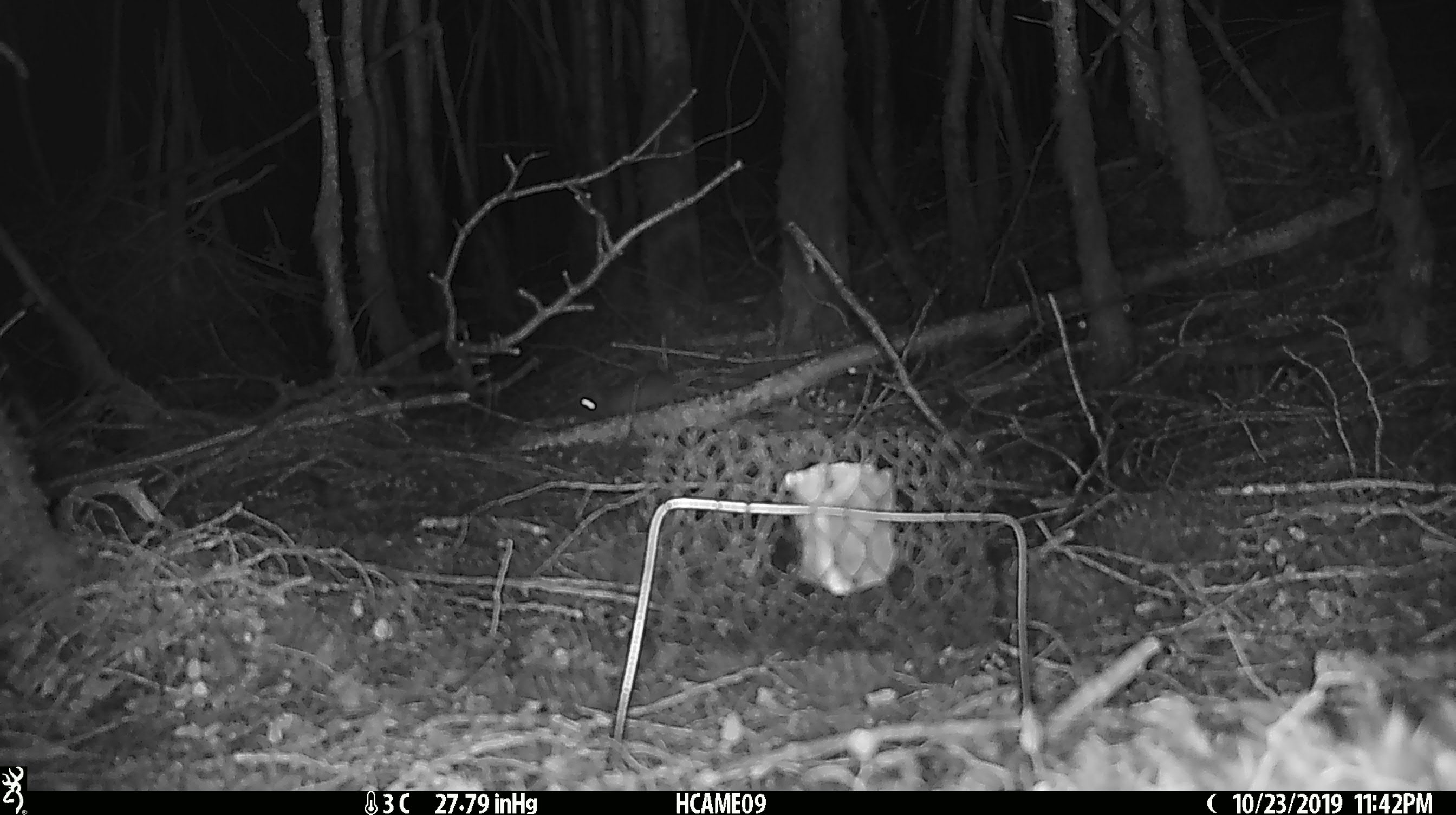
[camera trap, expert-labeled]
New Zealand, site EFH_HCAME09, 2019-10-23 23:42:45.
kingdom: Animalia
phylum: Chordata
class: Mammalia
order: Rodentia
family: Muridae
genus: Rattus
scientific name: Rattus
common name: rat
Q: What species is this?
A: Rat (Rattus).